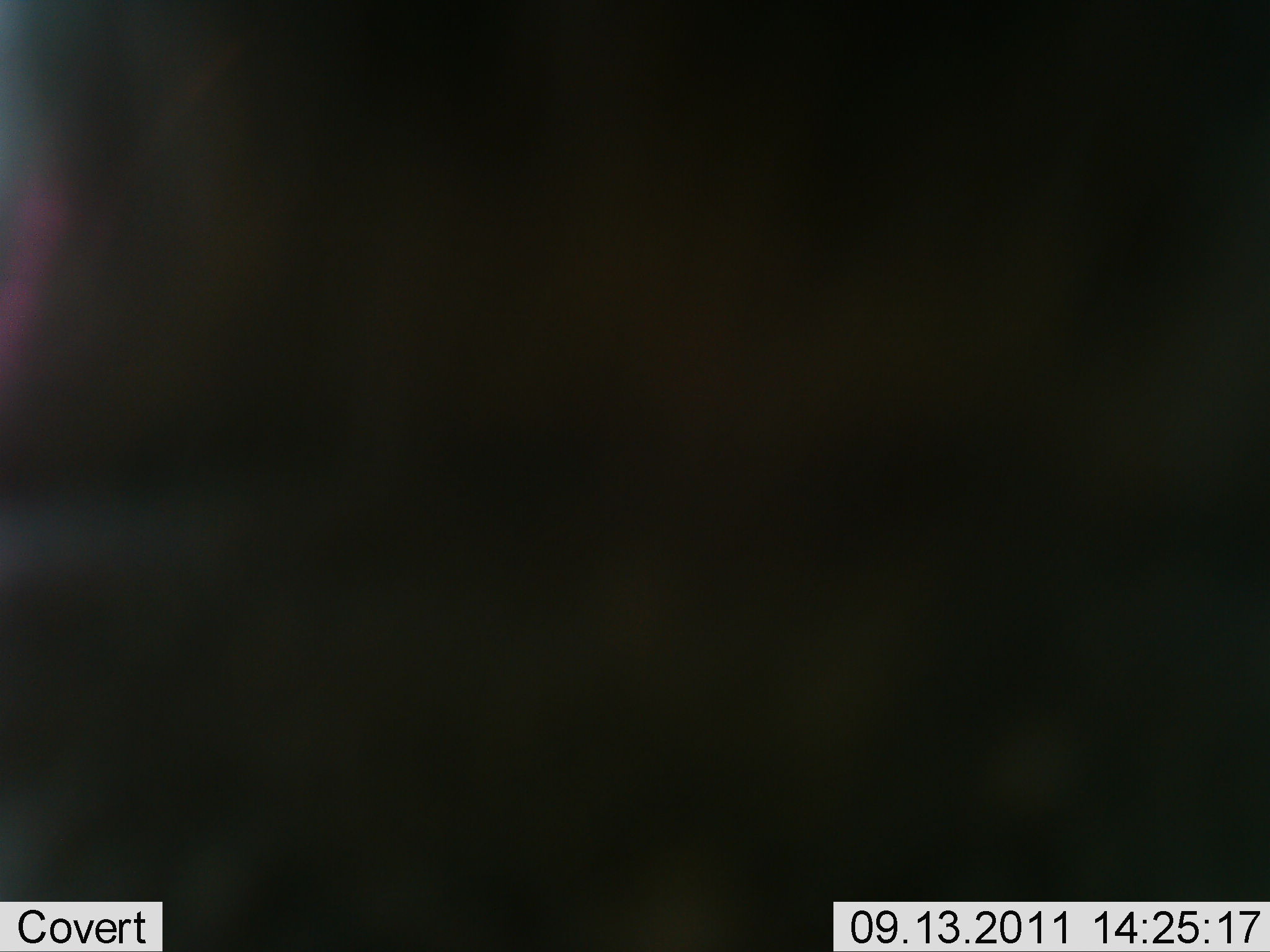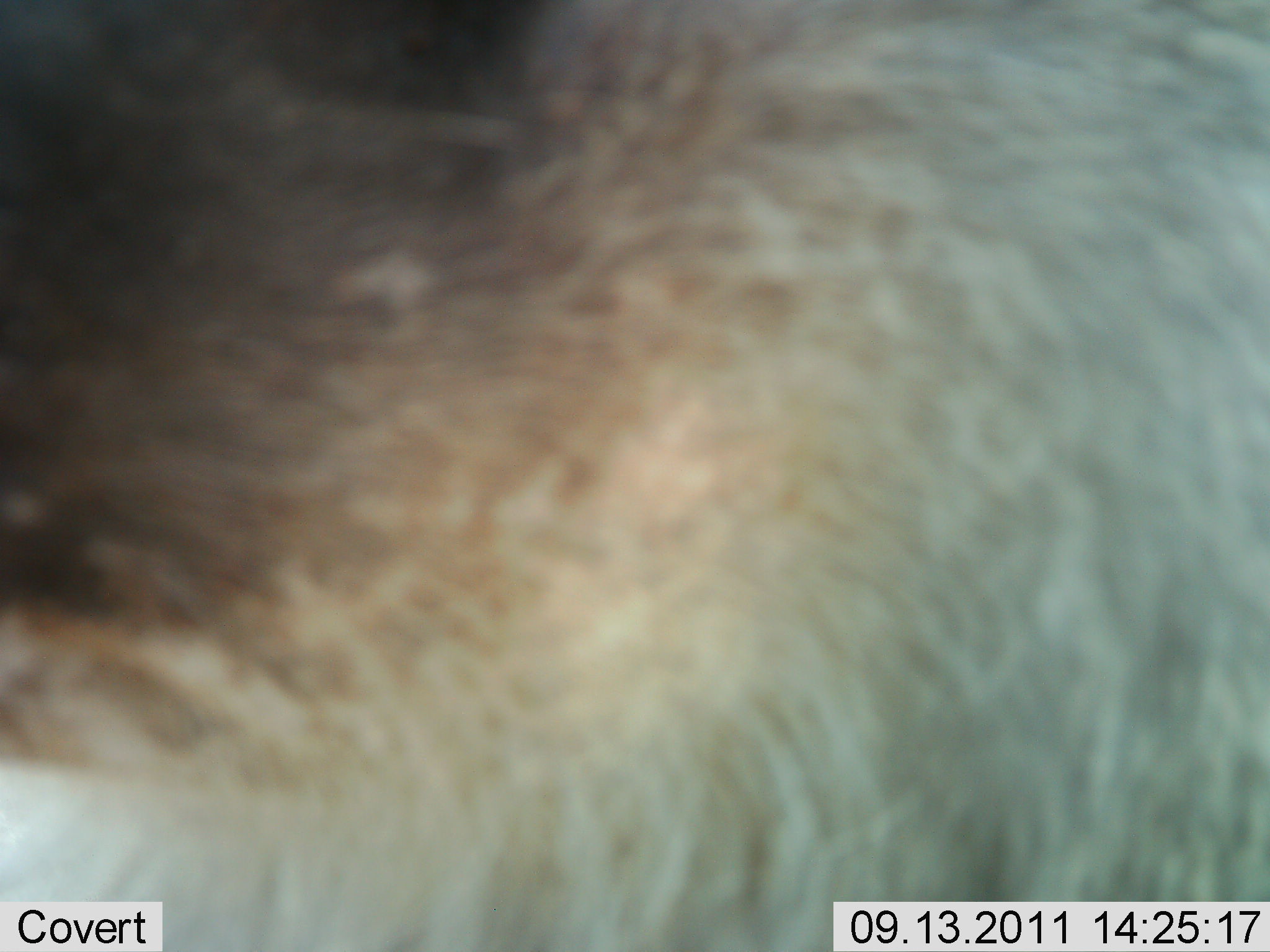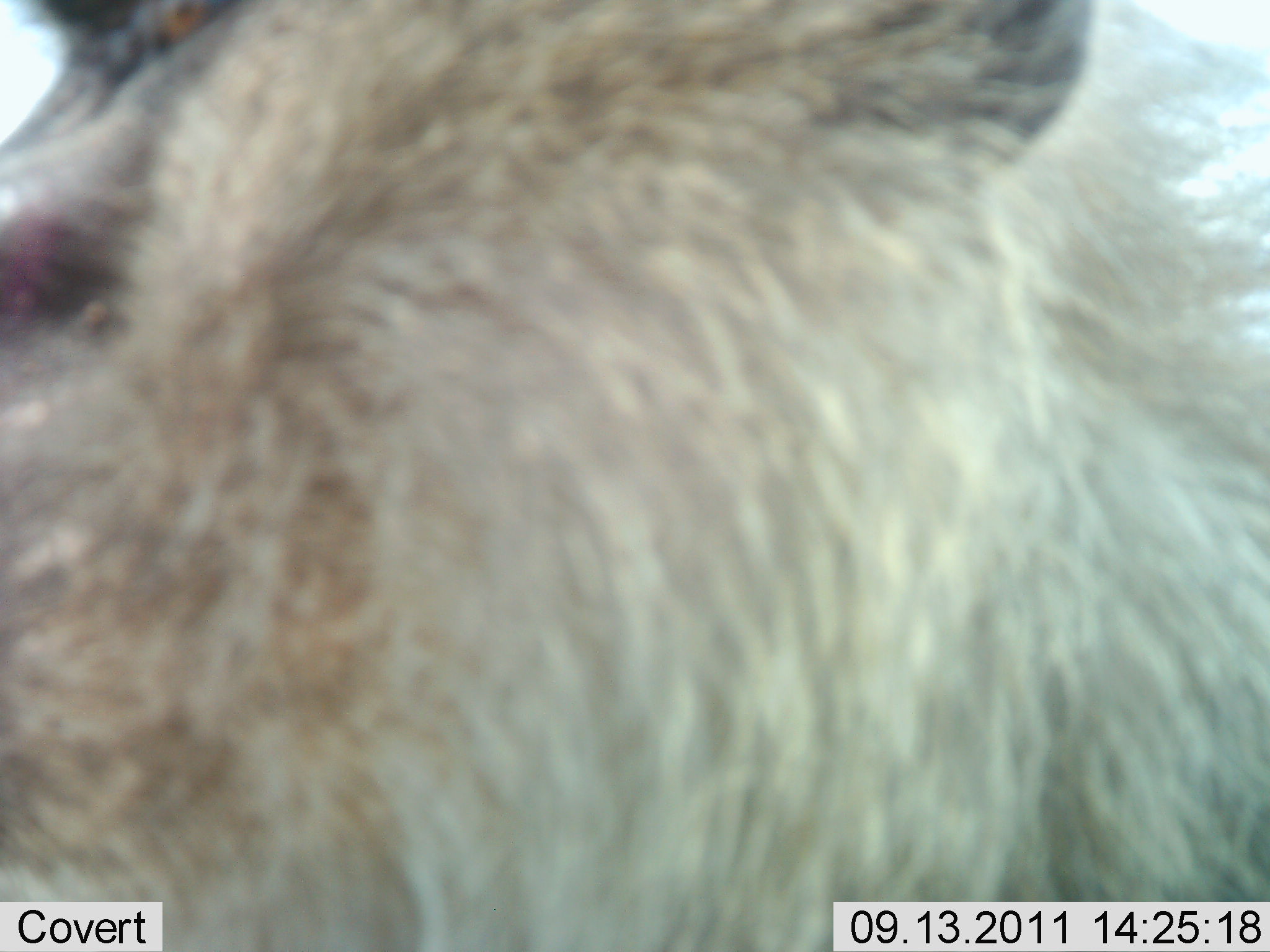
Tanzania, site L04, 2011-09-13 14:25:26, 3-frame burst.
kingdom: Animalia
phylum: Chordata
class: Mammalia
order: Primates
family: Cercopithecidae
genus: Papio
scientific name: Papio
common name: baboon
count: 1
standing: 17%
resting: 0%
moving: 67%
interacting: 17%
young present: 0%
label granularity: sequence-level